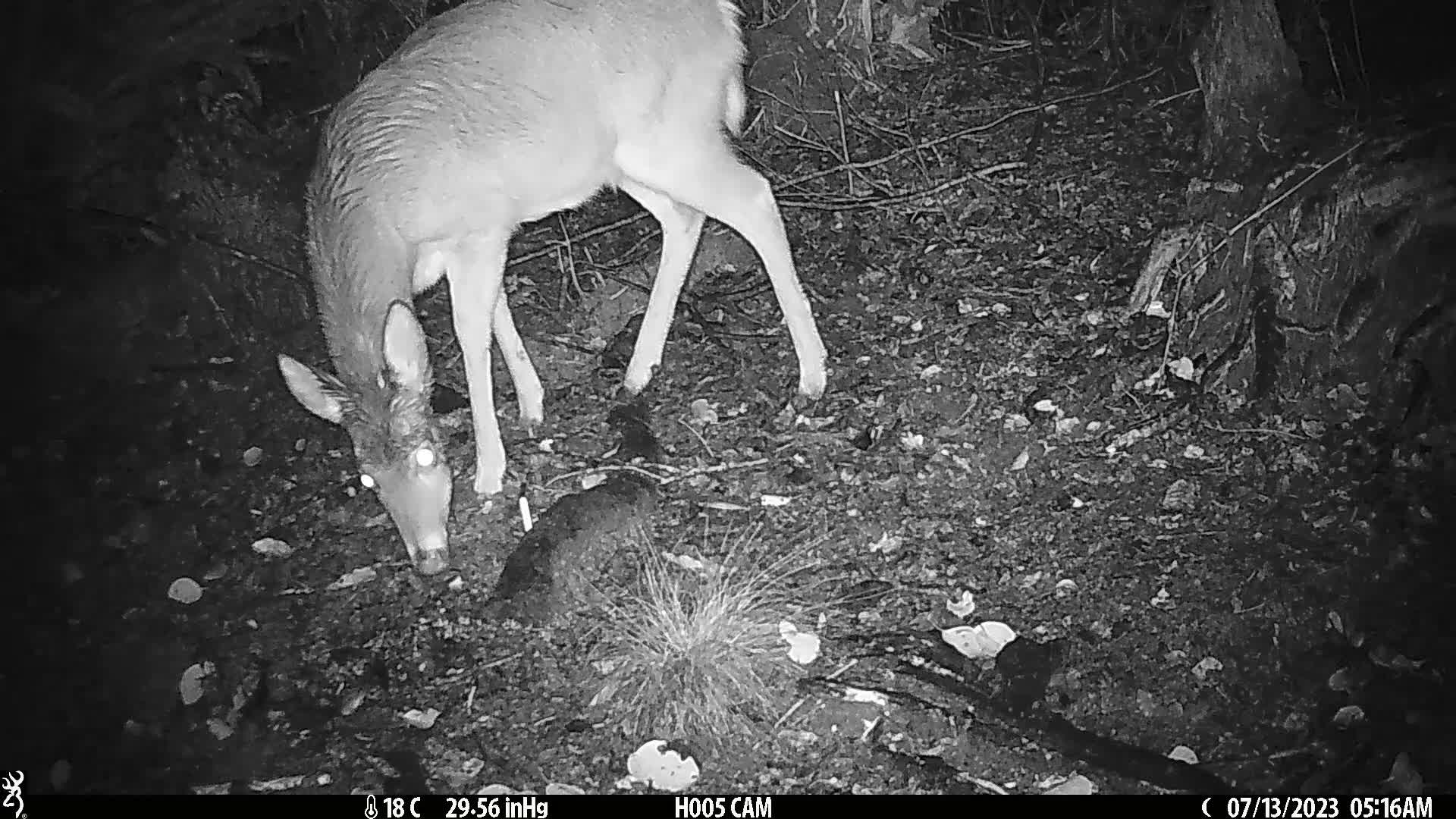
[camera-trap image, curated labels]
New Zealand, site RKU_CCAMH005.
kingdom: Animalia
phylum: Chordata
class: Mammalia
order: Artiodactyla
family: Cervidae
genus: Odocoileus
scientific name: Odocoileus virginianus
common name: white-tailed deer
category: white tailed deer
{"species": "white tailed deer (white-tailed deer) (Odocoileus virginianus)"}